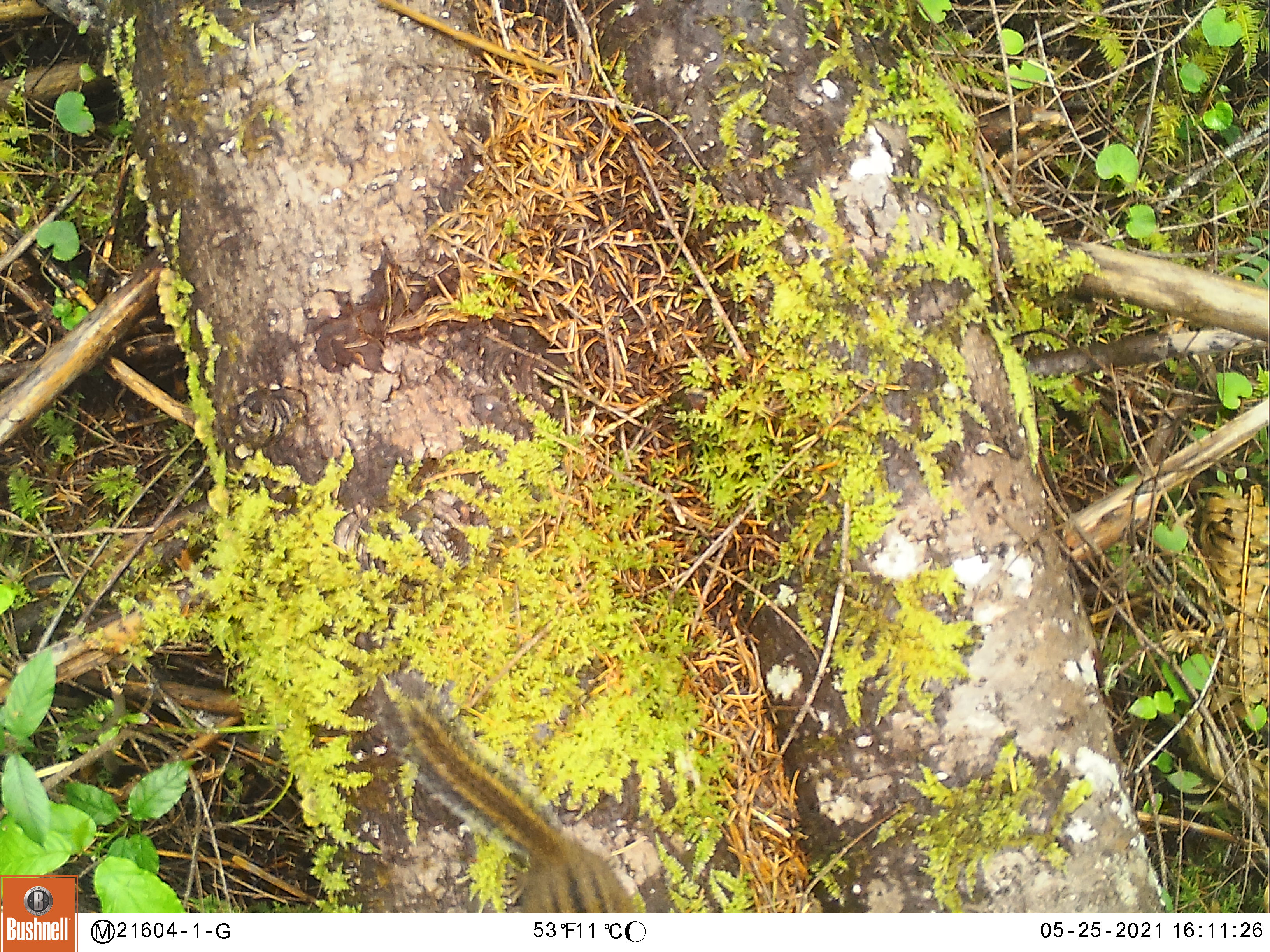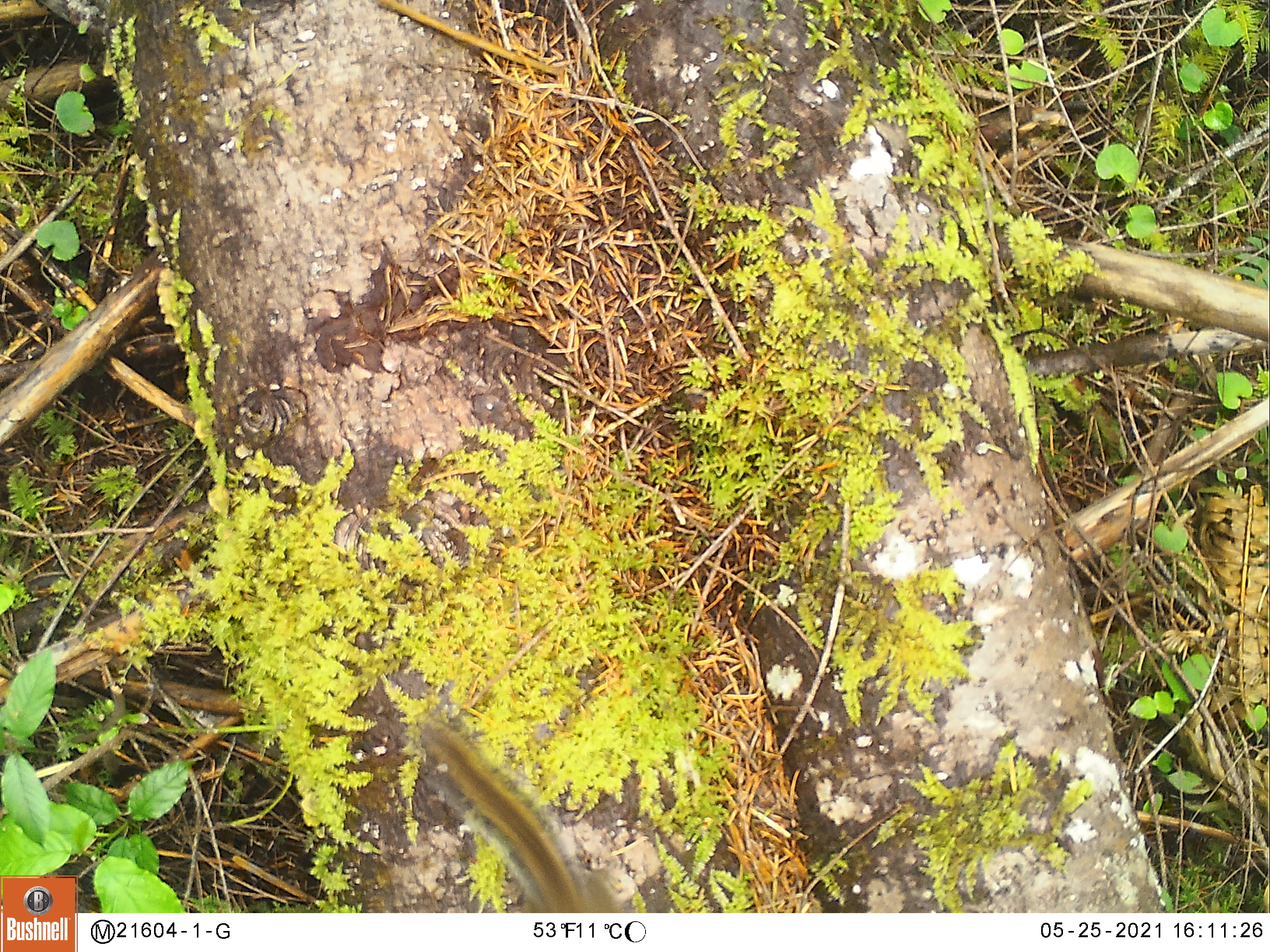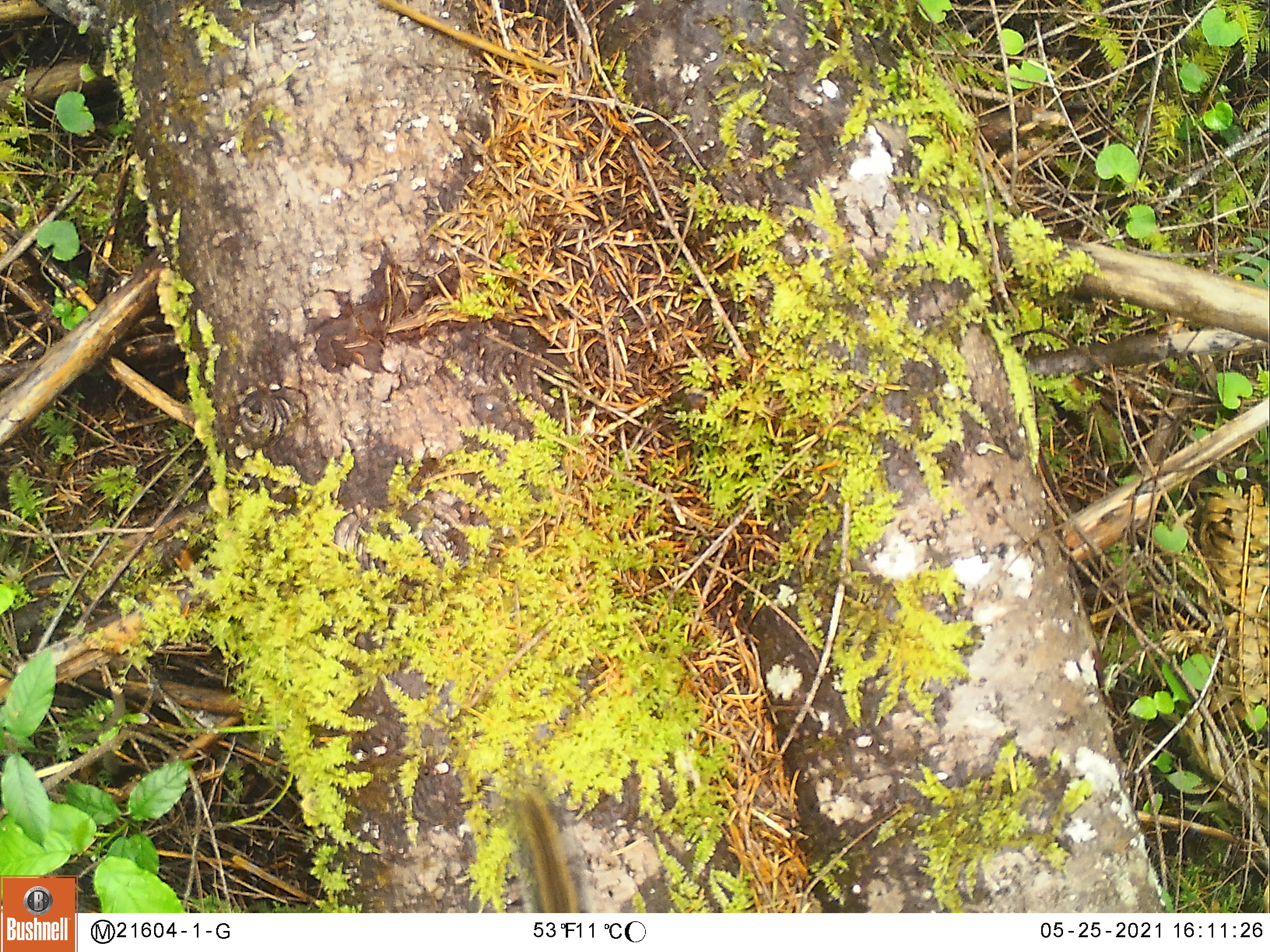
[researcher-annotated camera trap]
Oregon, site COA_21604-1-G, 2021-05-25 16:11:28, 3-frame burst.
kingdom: Animalia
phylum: Chordata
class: Mammalia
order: Rodentia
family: Sciuridae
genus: Neotamias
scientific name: Neotamias townsendii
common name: townsend's chipmunk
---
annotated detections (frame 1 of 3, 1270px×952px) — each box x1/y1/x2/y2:
townsend's chipmunk: 378/669/654/911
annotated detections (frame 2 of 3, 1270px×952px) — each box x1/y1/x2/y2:
townsend's chipmunk: 417/718/631/908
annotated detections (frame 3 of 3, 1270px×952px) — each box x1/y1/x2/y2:
townsend's chipmunk: 506/778/606/906